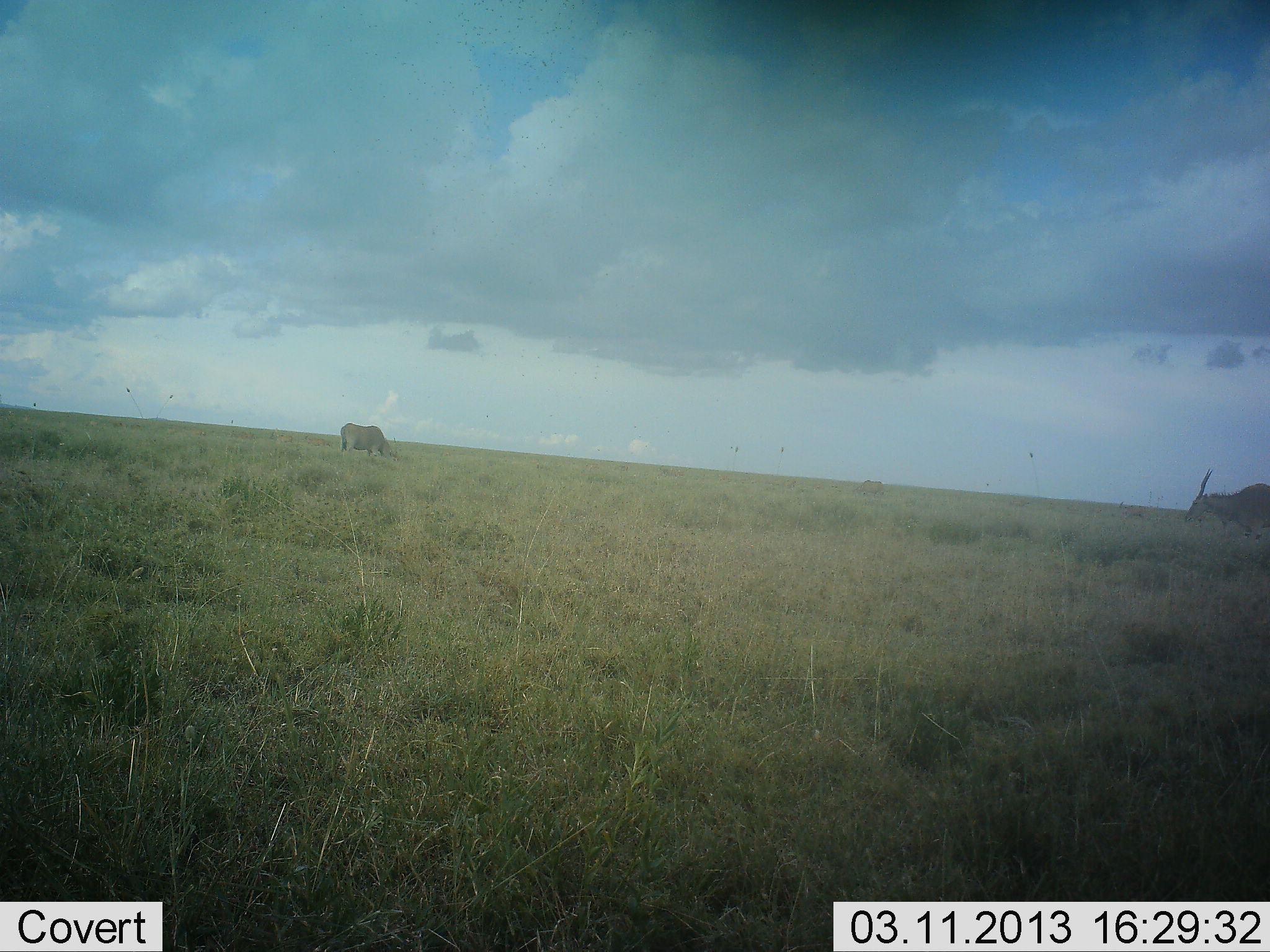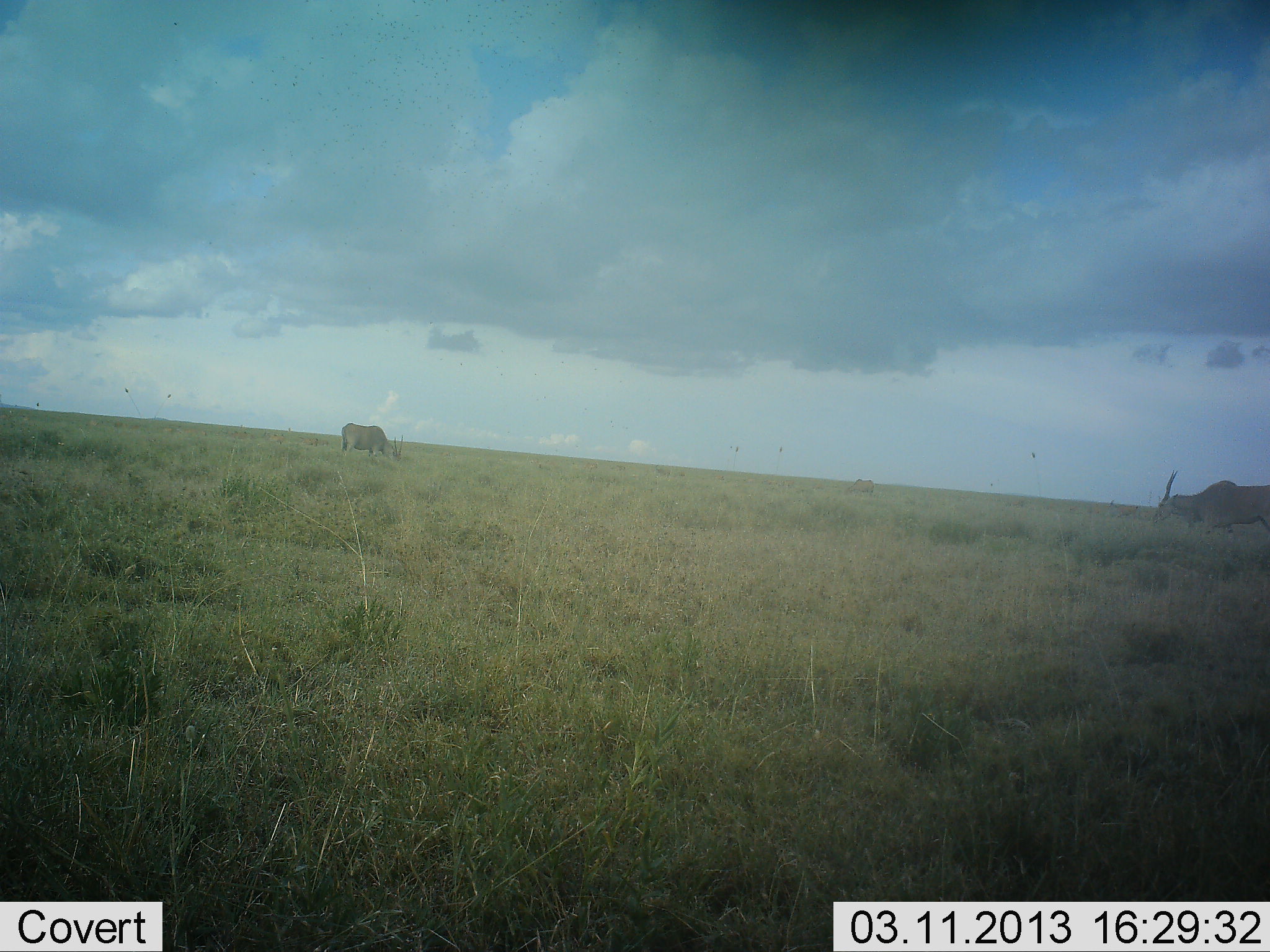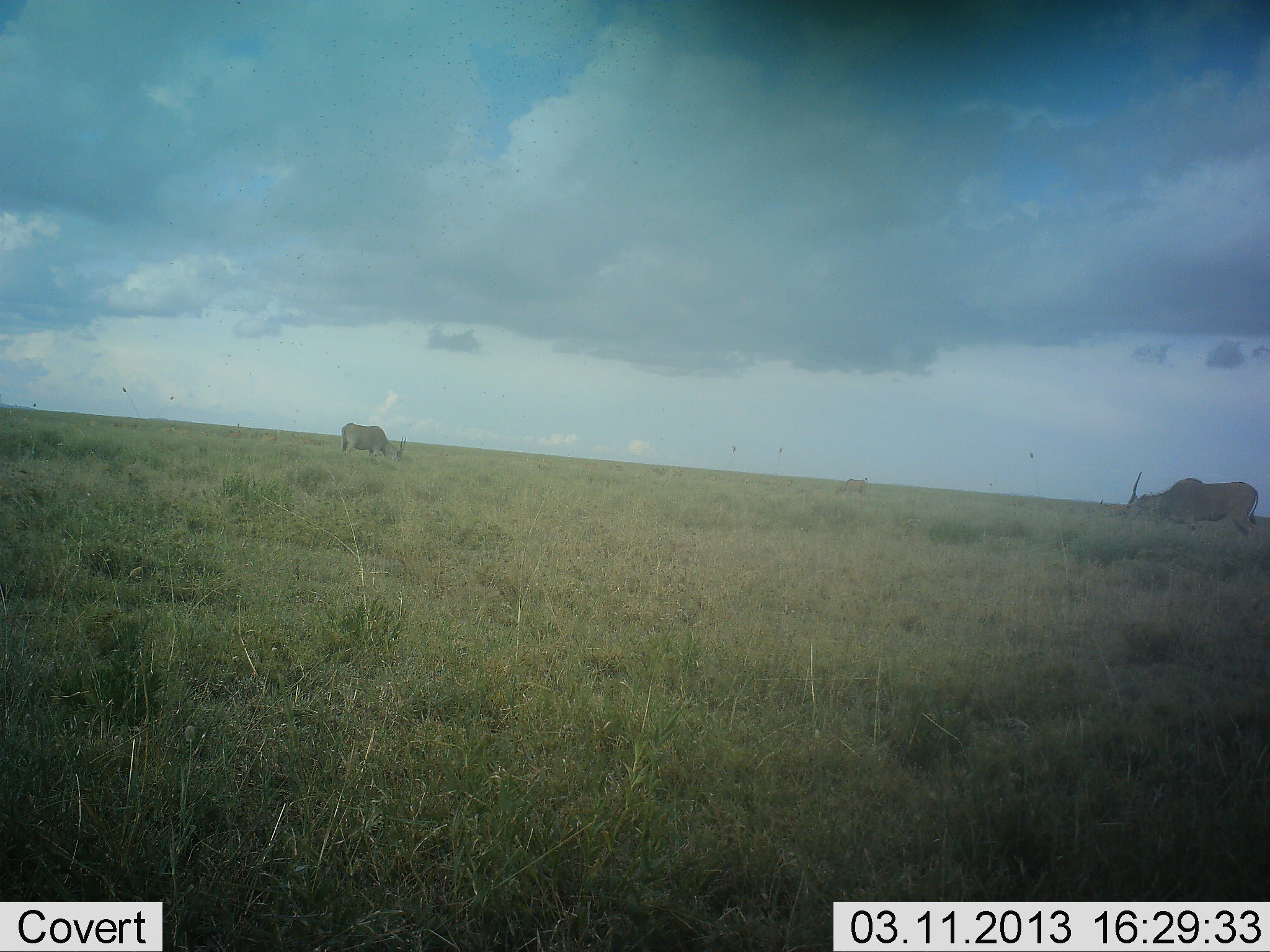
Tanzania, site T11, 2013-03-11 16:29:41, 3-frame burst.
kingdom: Animalia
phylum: Chordata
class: Mammalia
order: Artiodactyla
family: Bovidae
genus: Tragelaphus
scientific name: Tragelaphus oryx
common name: eland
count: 3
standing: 19%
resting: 0%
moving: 57%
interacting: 0%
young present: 0%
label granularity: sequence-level